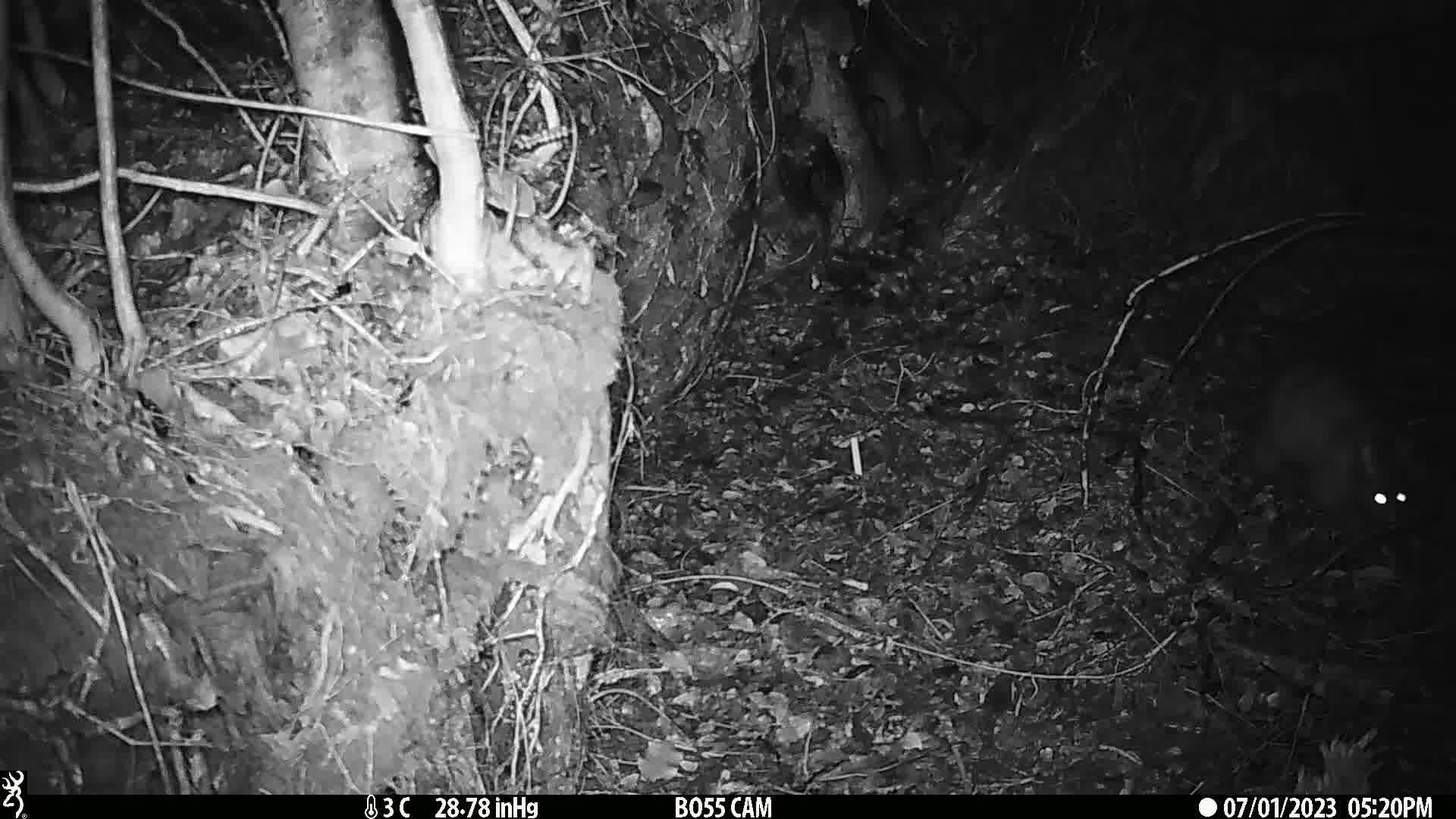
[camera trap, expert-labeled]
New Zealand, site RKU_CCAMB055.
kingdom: Animalia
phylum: Chordata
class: Mammalia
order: Diprotodontia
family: Phalangeridae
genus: Trichosurus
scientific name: Trichosurus vulpecula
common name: common brushtail possum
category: possum